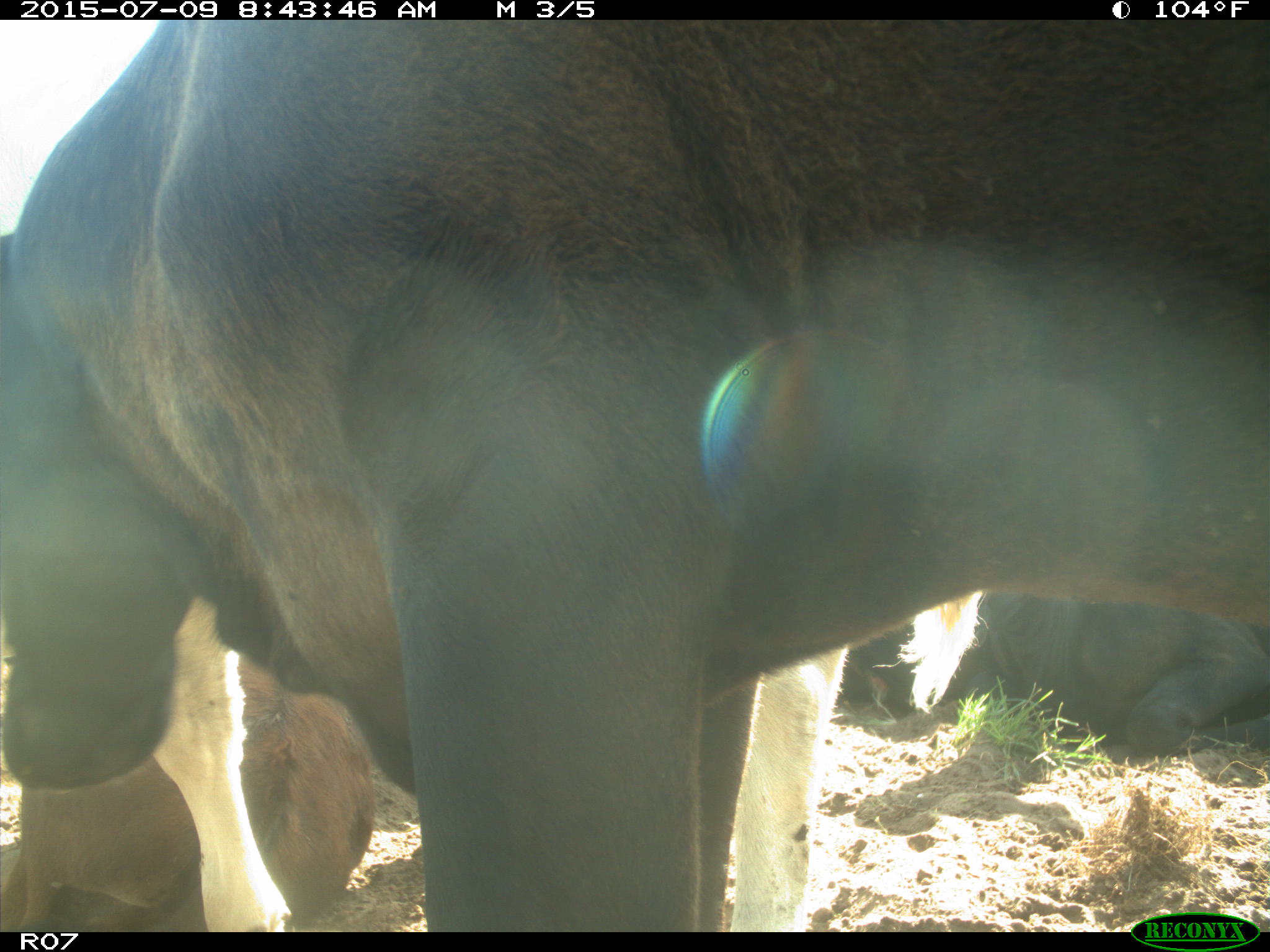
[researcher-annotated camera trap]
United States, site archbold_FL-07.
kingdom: Animalia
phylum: Chordata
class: Mammalia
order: Artiodactyla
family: Bovidae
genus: Bos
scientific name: Bos taurus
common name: domestic cow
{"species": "Bos taurus (domestic cow)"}